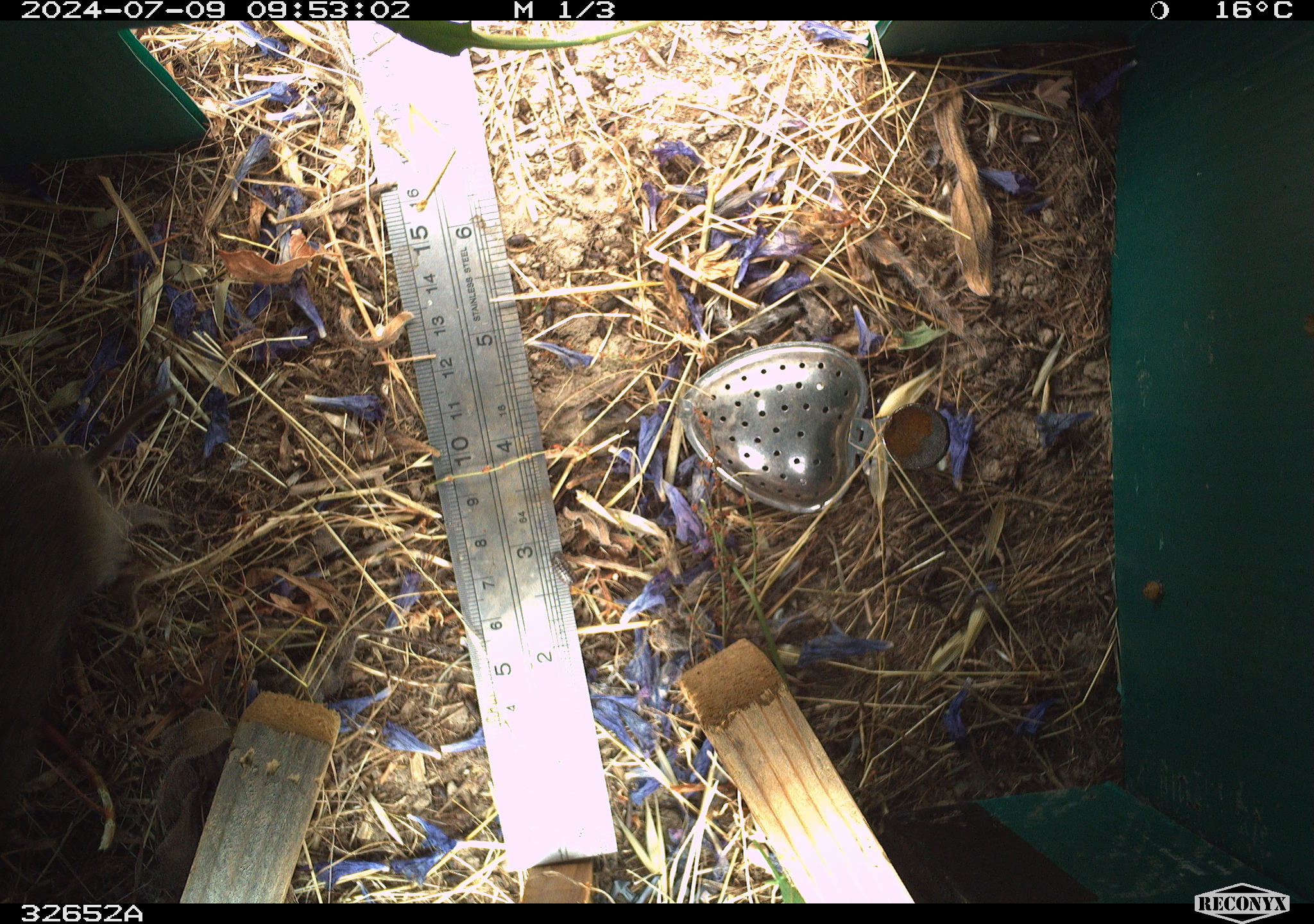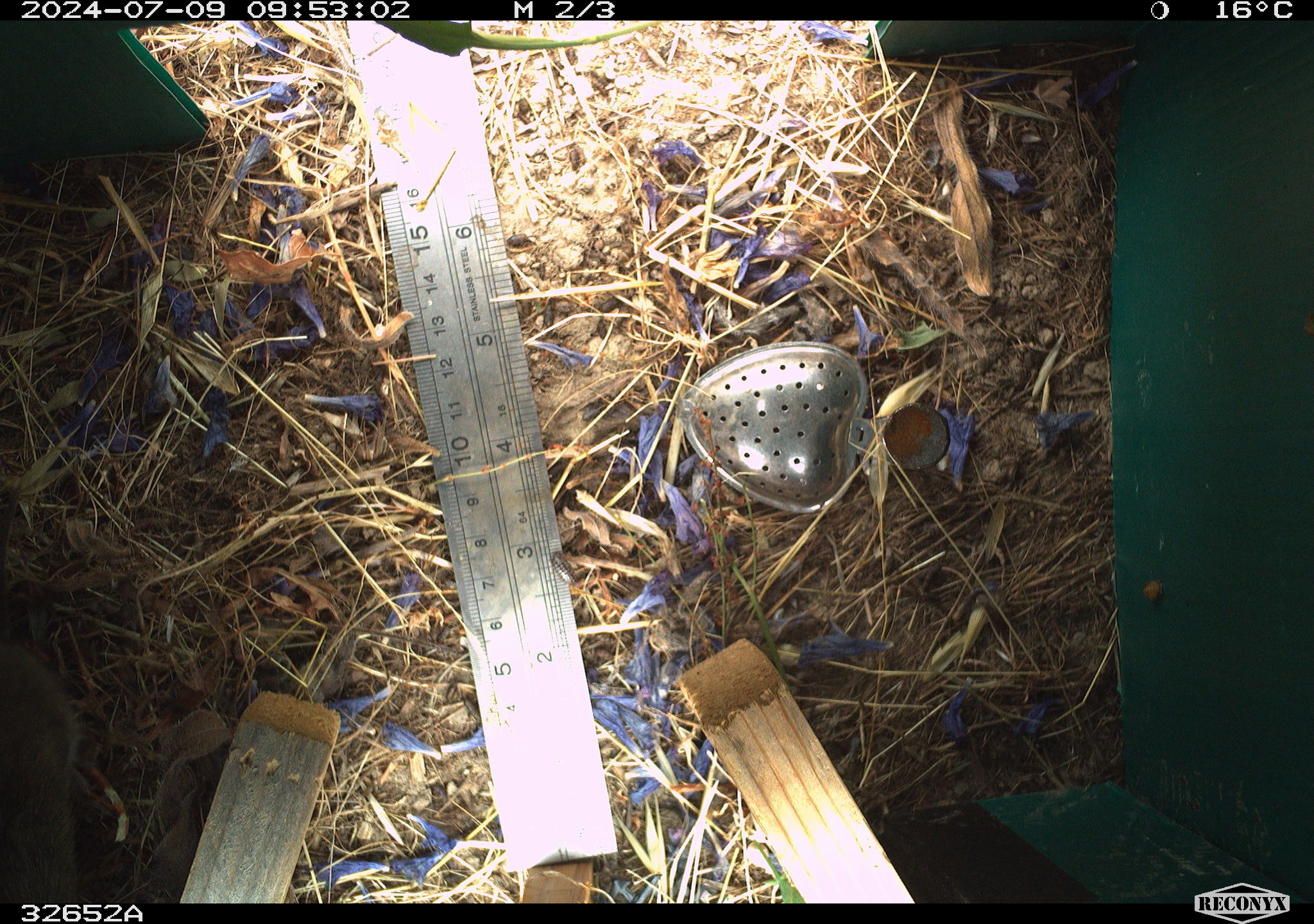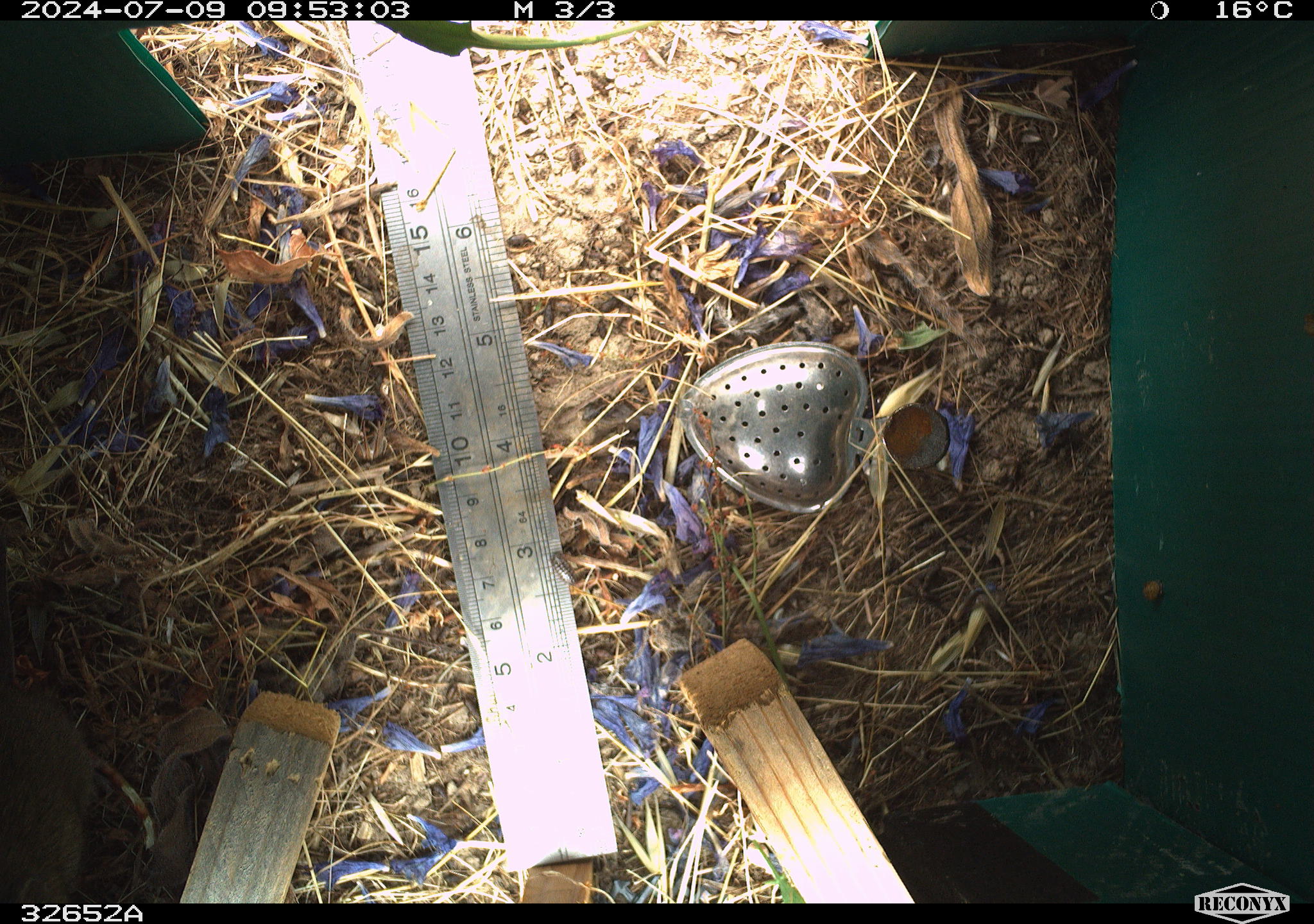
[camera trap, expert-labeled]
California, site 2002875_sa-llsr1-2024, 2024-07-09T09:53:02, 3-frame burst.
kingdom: Animalia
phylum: Chordata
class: Mammalia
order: Rodentia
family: Cricetidae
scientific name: Arvicolinae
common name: voles, lemmings, and muskrats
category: arvicolinae subfamily